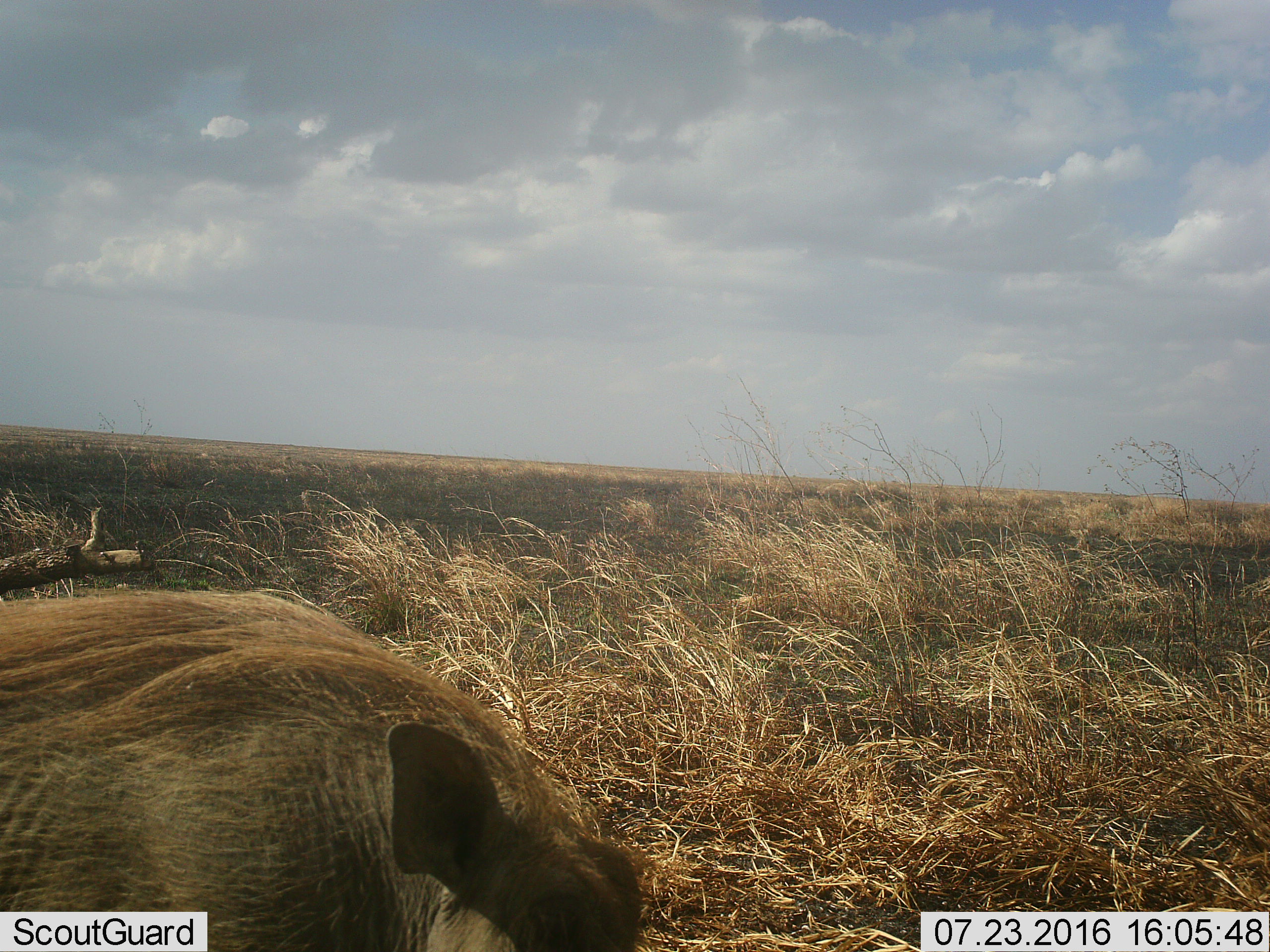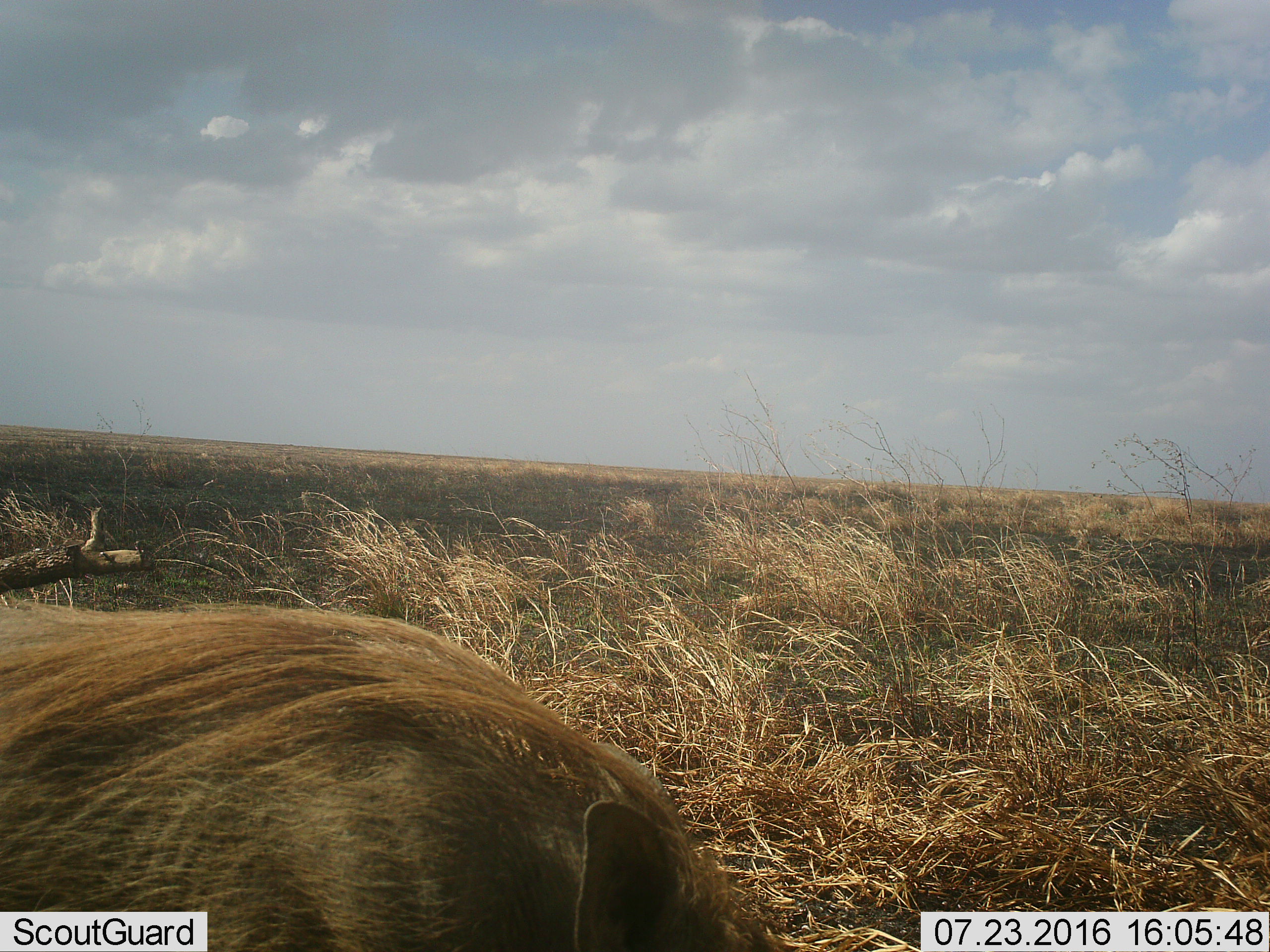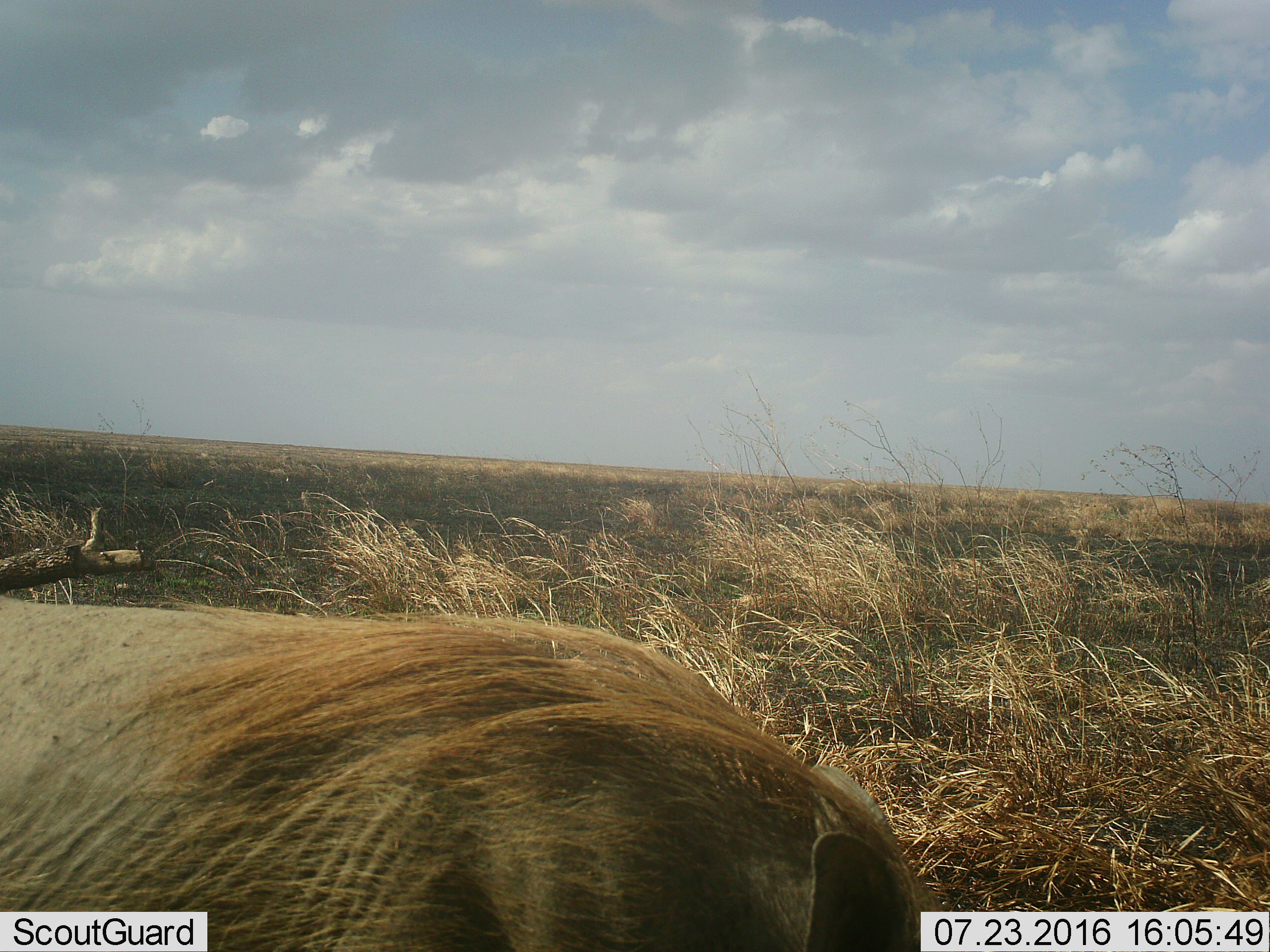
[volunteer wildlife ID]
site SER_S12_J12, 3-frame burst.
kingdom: Animalia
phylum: Chordata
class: Mammalia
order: Artiodactyla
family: Suidae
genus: Phacochoerus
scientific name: Phacochoerus africanus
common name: warthog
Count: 1.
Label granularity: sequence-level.